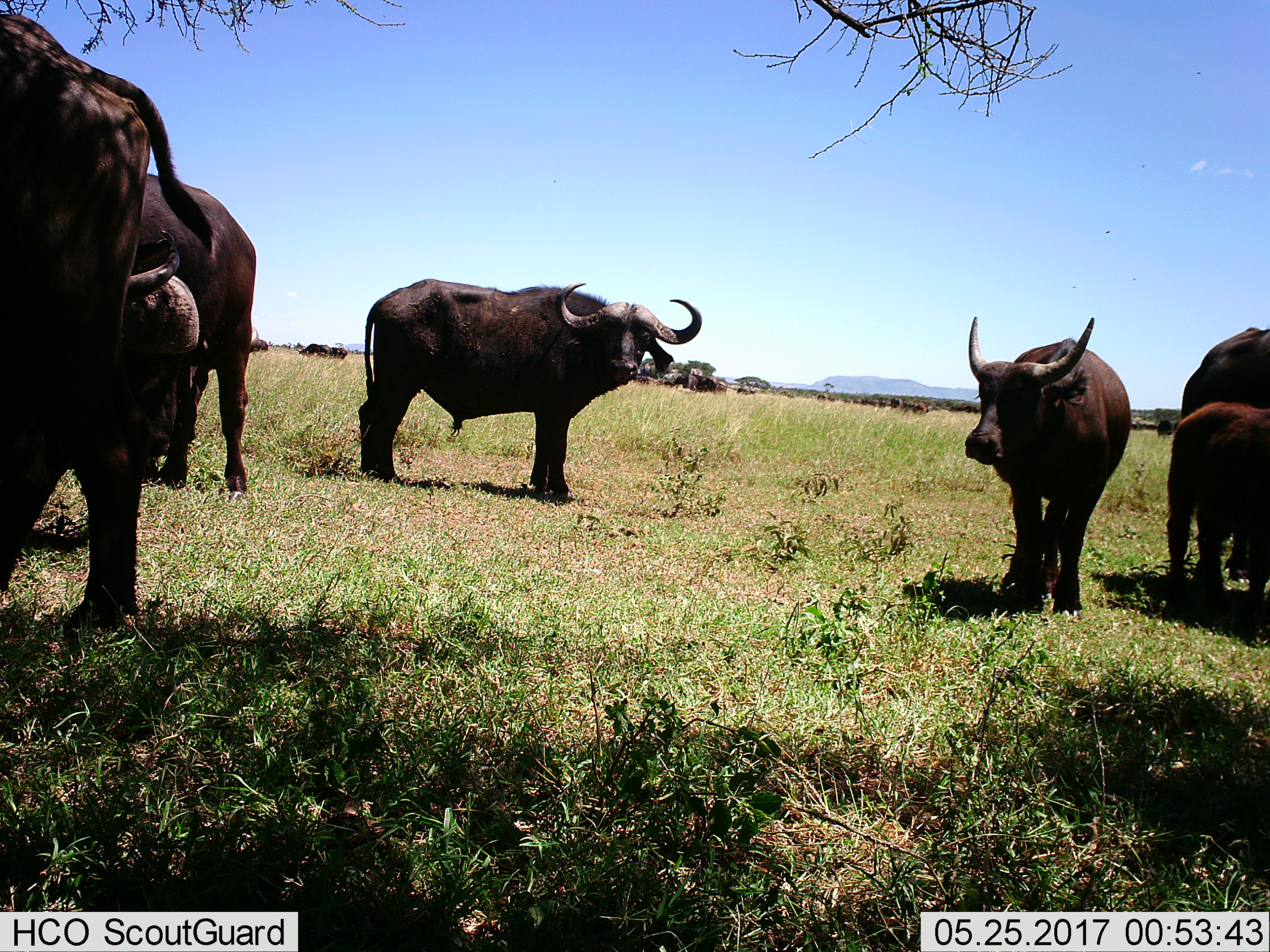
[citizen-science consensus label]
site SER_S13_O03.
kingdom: Animalia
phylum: Chordata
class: Mammalia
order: Artiodactyla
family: Bovidae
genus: Syncerus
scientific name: Syncerus caffer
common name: african buffalo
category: buffalo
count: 7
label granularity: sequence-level